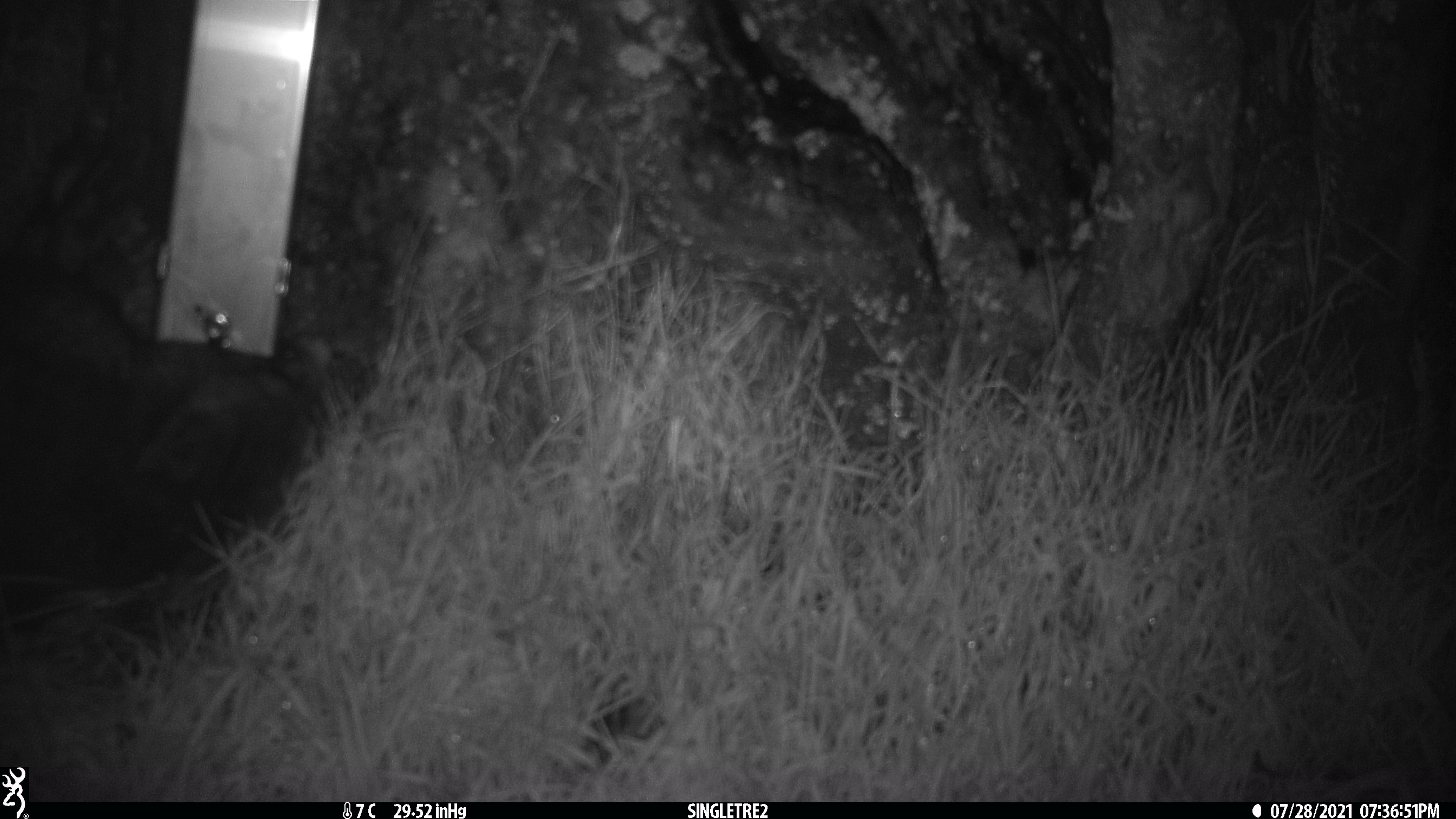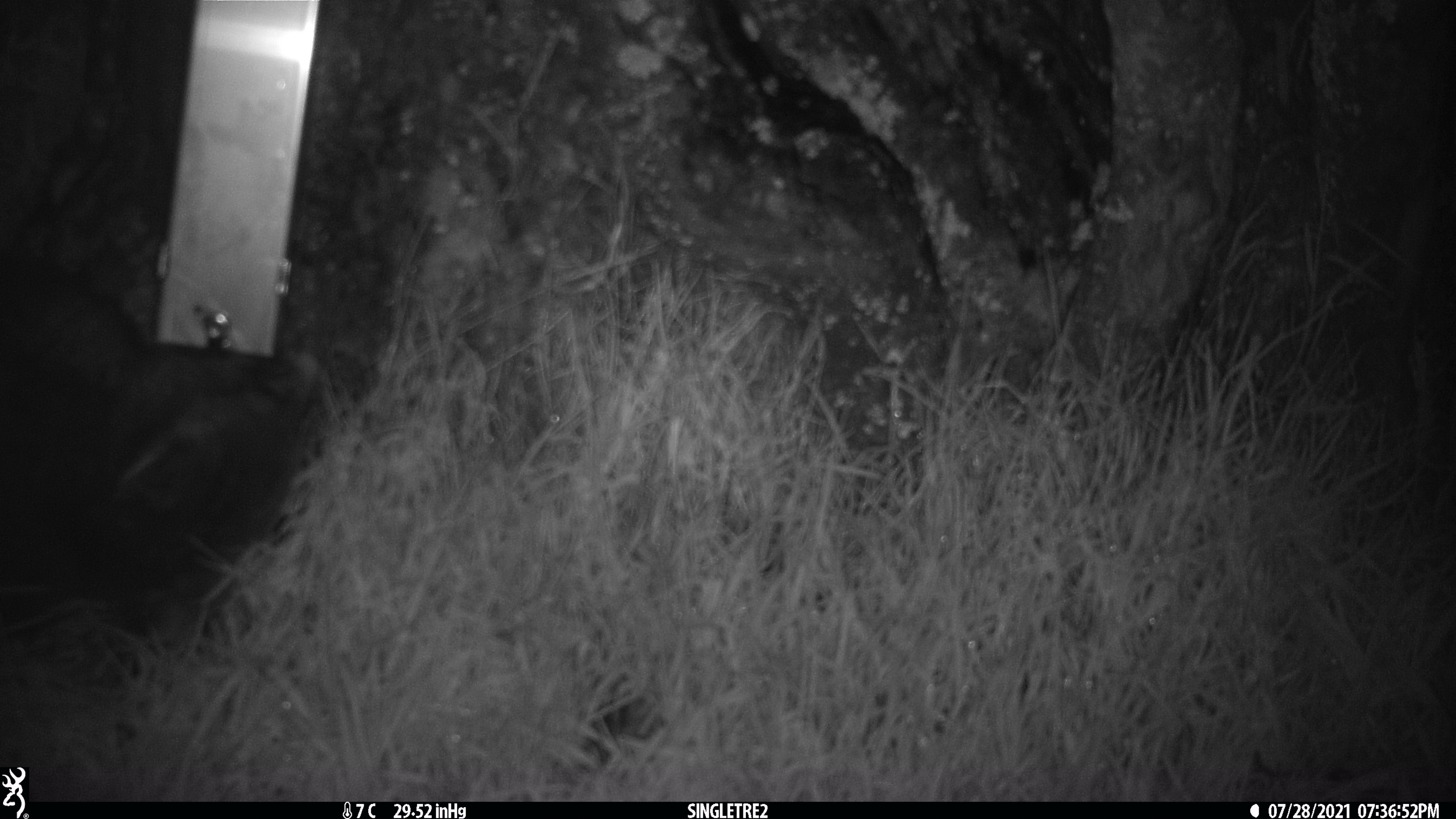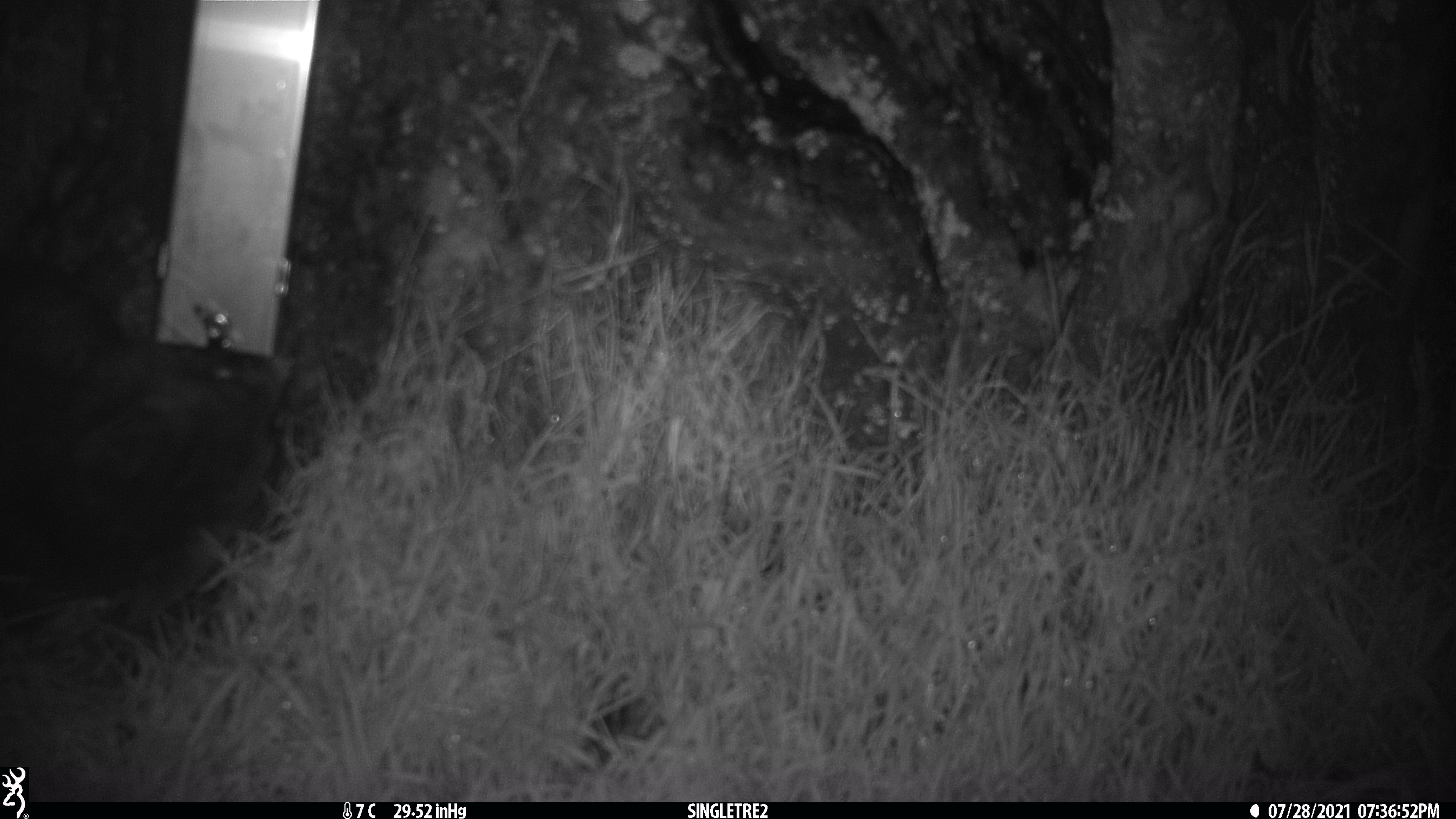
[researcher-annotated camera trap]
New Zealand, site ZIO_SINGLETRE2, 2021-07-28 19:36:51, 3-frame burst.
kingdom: Animalia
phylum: Chordata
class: Mammalia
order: Diprotodontia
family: Phalangeridae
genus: Trichosurus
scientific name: Trichosurus vulpecula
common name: common brushtail possum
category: possum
Possum (common brushtail possum) (Trichosurus vulpecula).